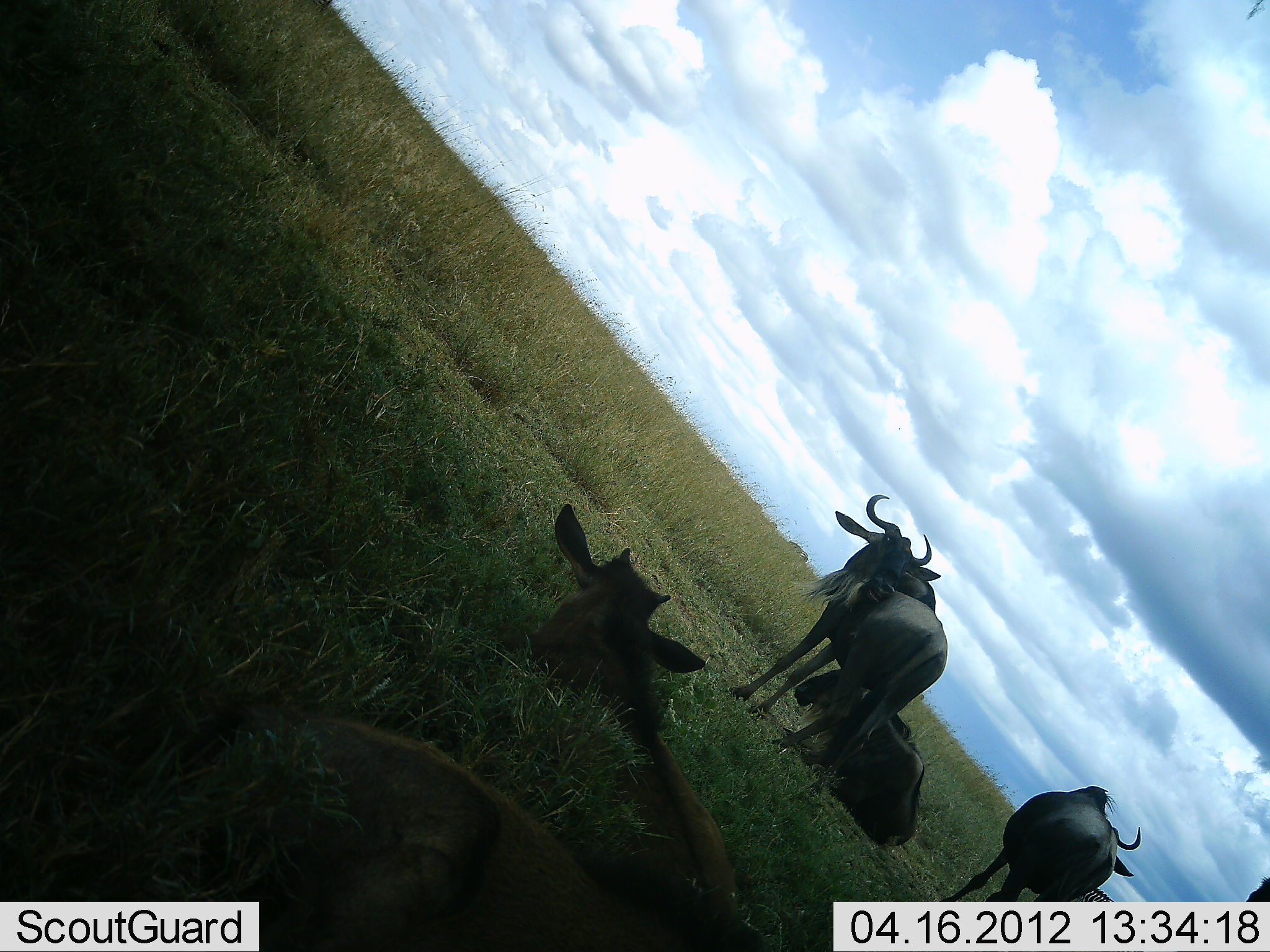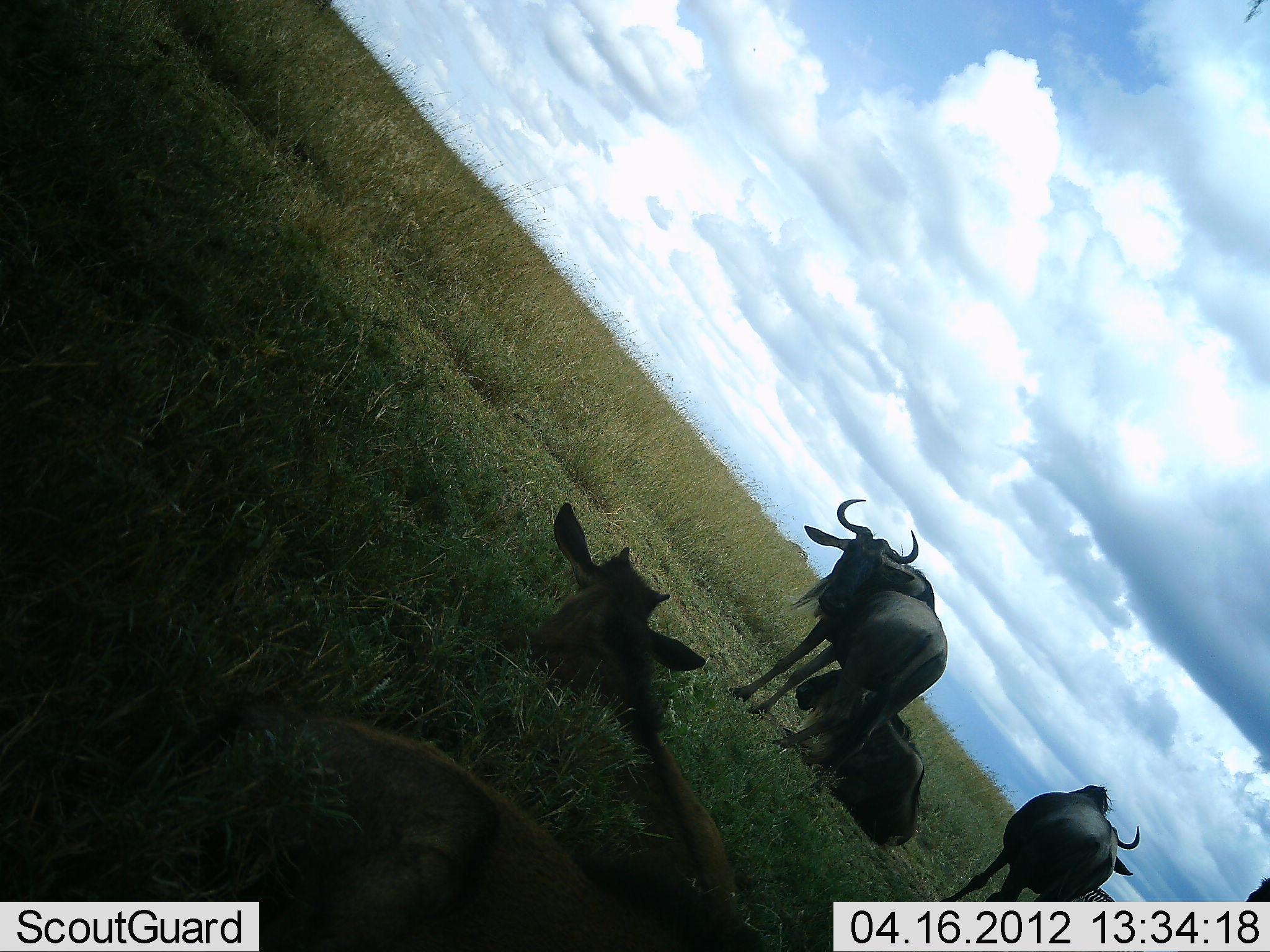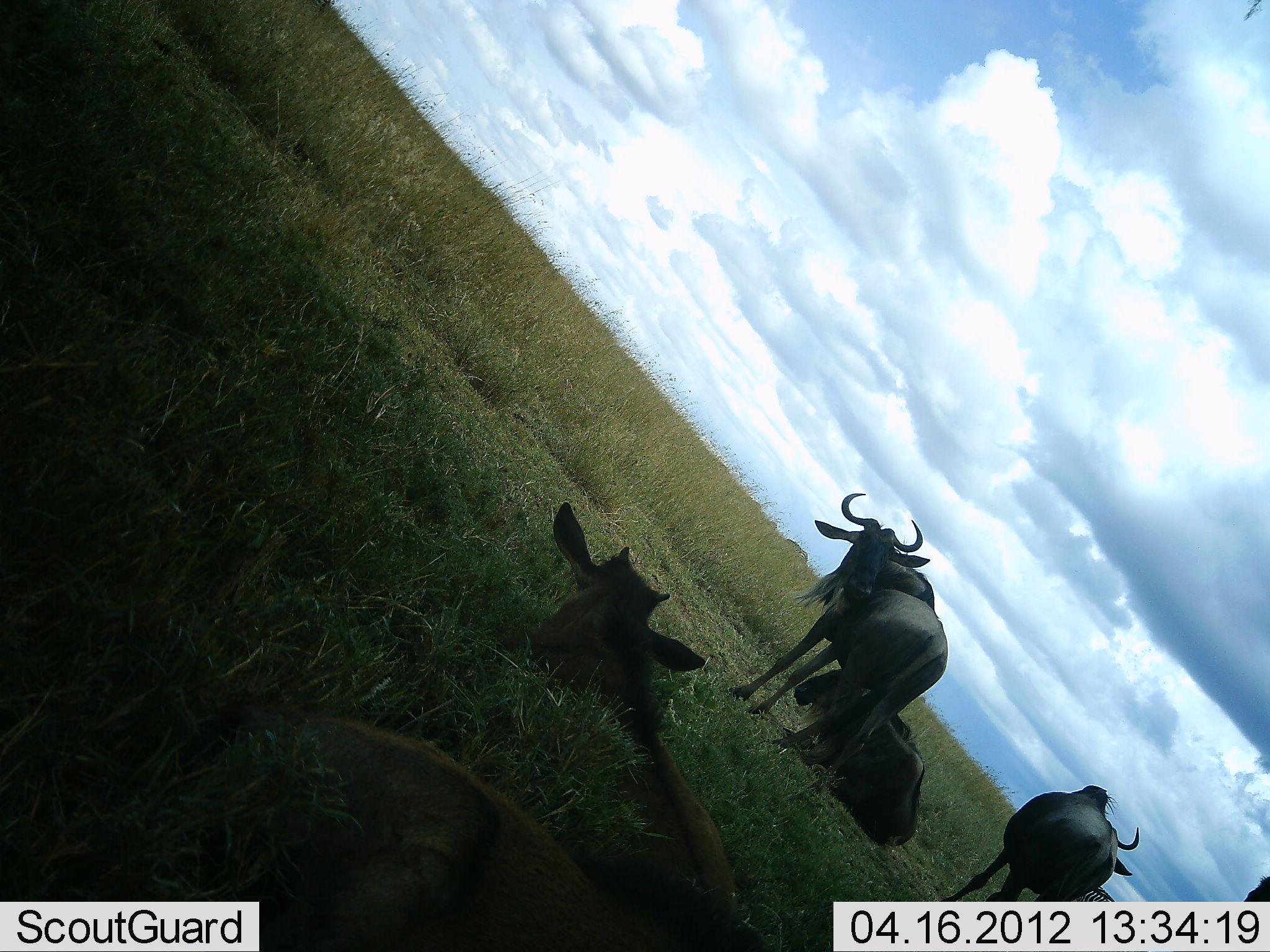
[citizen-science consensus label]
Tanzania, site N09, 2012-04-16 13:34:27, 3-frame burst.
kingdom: Animalia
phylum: Chordata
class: Mammalia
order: Artiodactyla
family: Bovidae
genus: Connochaetes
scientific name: Connochaetes taurinus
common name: blue wildebeest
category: wildebeest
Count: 5.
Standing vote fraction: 87%.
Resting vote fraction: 93%.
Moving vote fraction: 0%.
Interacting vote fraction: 0%.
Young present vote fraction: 47%.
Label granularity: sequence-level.